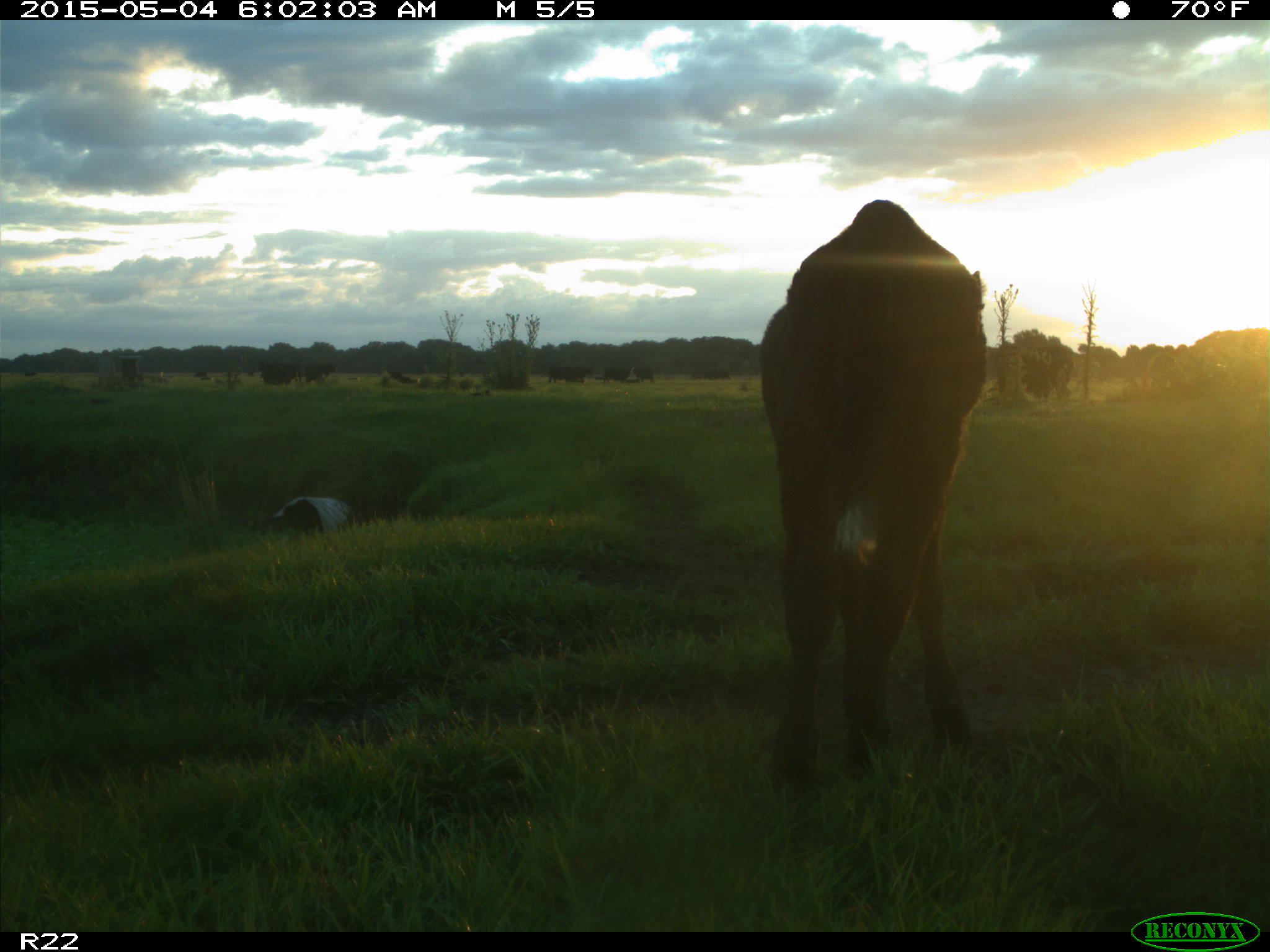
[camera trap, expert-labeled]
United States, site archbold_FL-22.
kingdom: Animalia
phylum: Chordata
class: Mammalia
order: Artiodactyla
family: Bovidae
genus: Bos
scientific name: Bos taurus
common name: domestic cow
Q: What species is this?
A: Bos taurus (domestic cow).